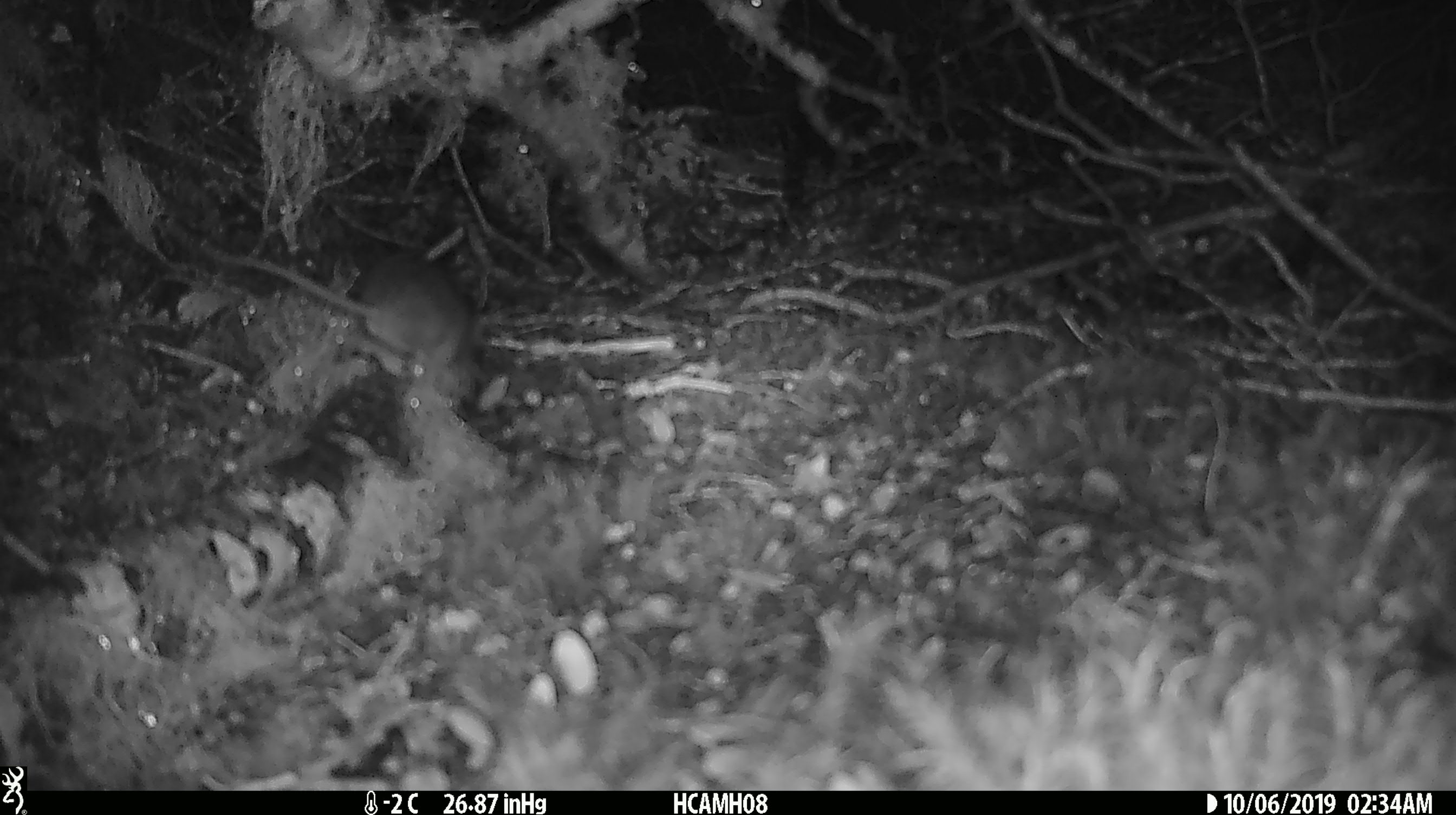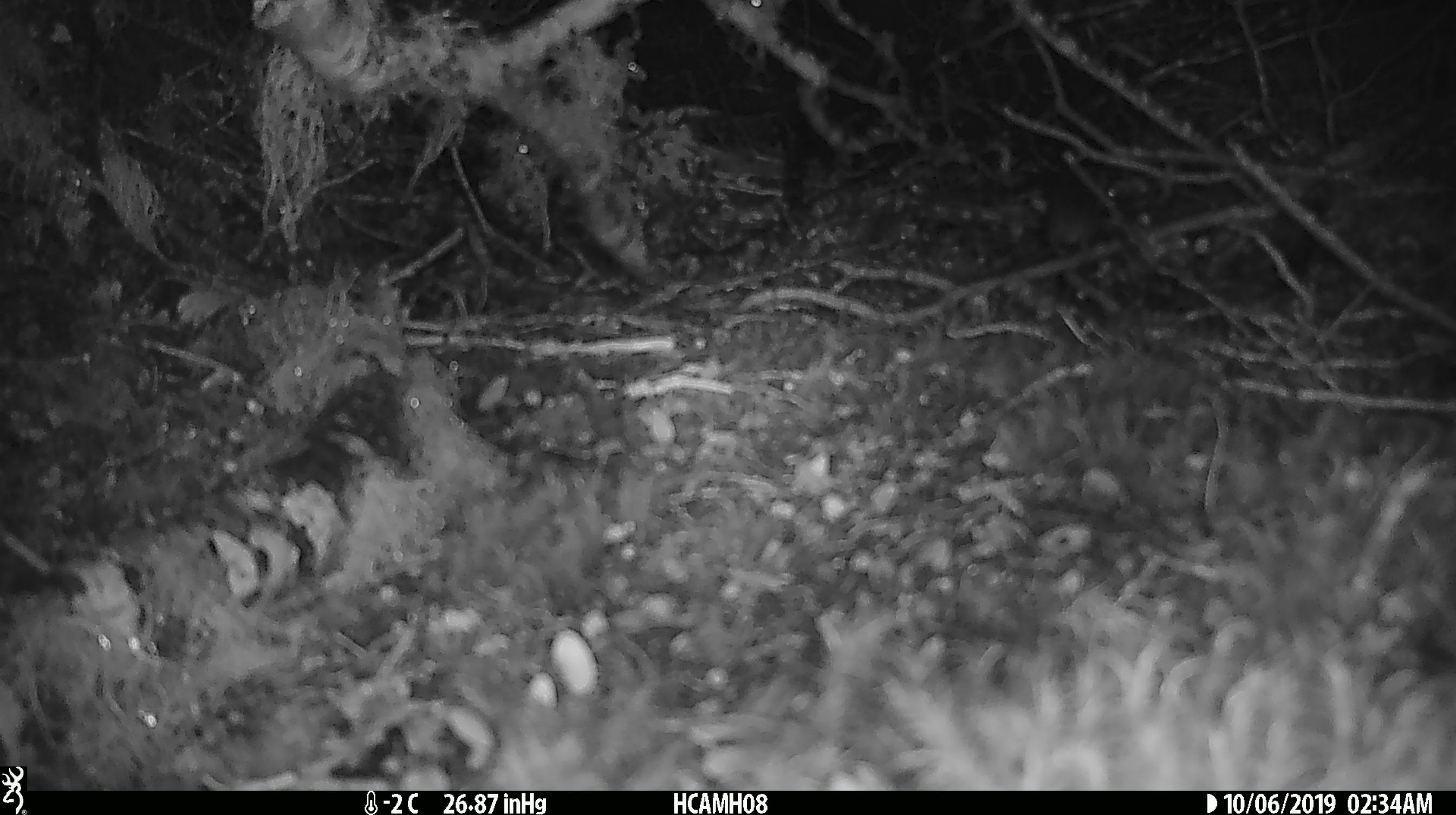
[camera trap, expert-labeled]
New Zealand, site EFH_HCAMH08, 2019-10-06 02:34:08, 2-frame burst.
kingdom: Animalia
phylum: Chordata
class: Mammalia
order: Rodentia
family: Muridae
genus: Mus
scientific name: Mus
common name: mouse